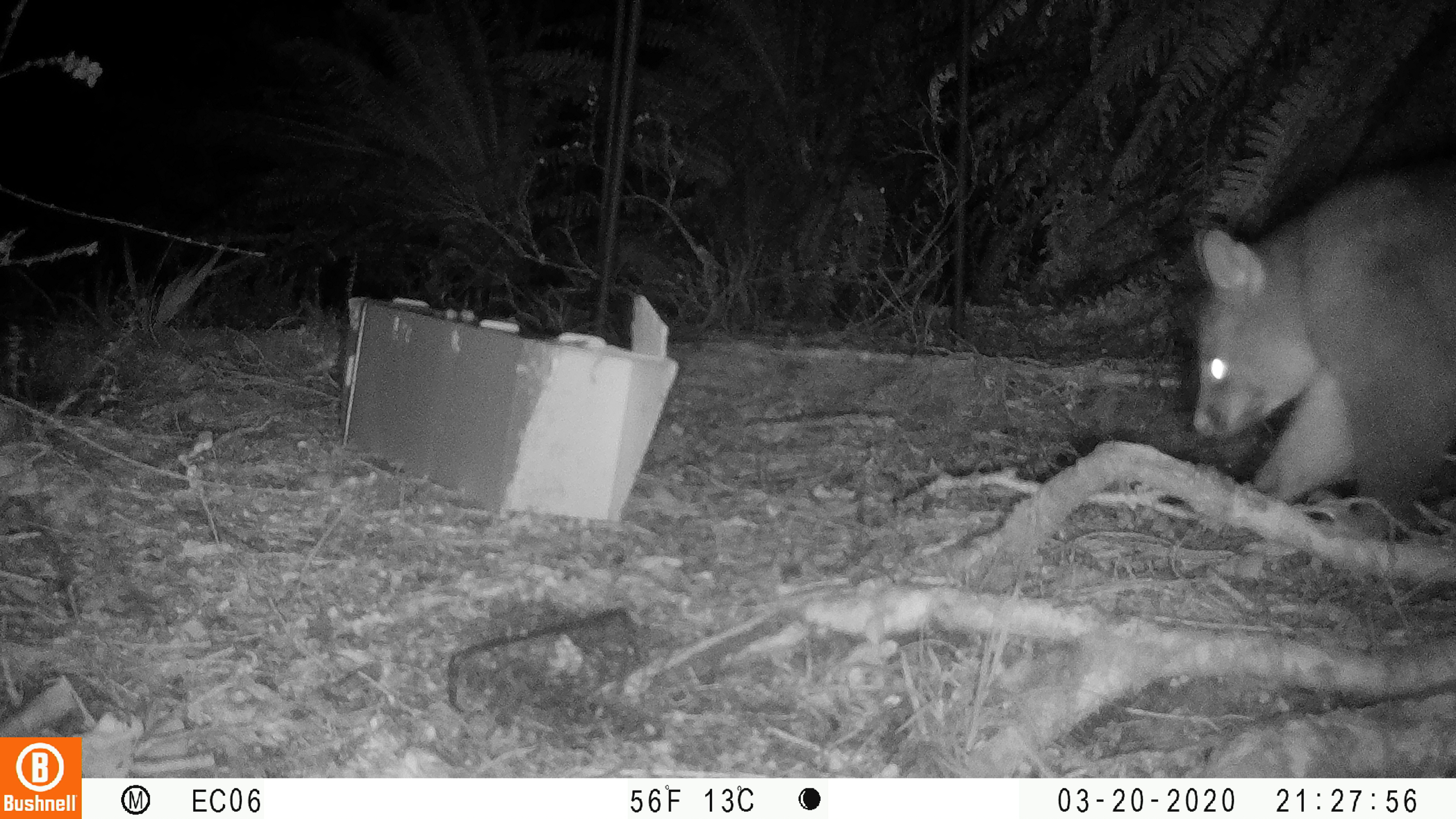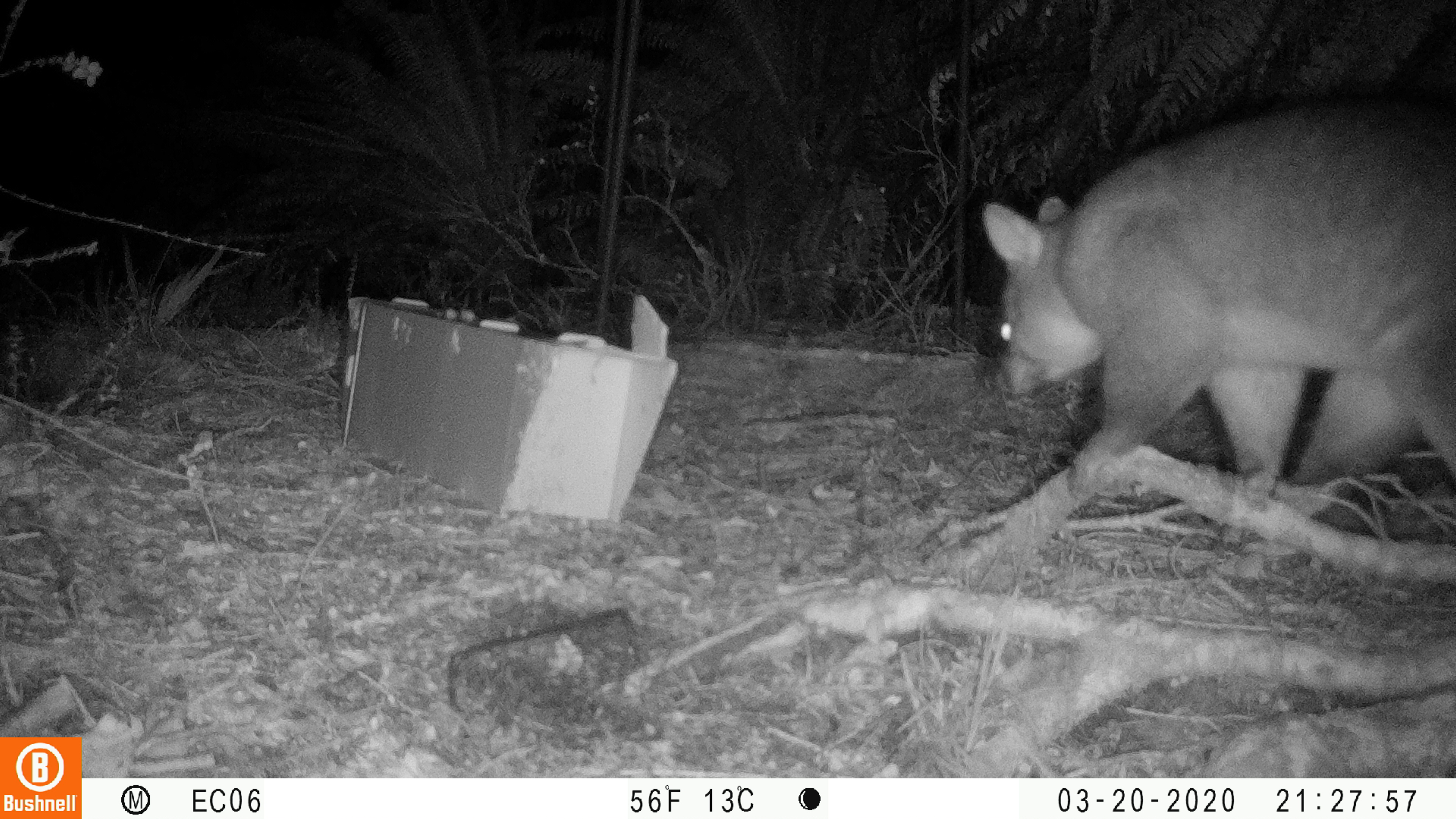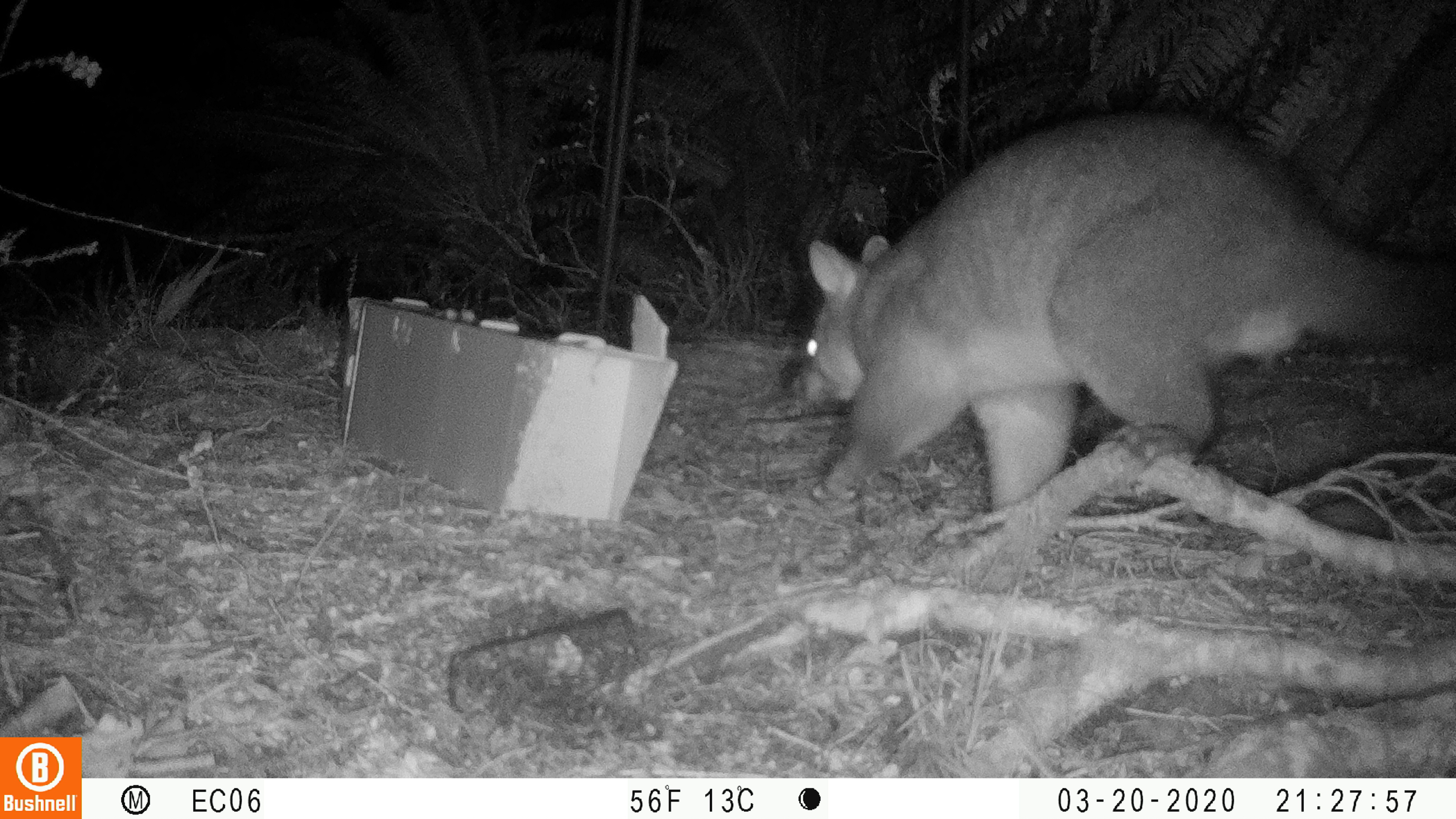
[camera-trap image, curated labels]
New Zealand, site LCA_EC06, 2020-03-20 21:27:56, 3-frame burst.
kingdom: Animalia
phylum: Chordata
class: Mammalia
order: Diprotodontia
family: Phalangeridae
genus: Trichosurus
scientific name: Trichosurus vulpecula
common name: common brushtail possum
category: possum